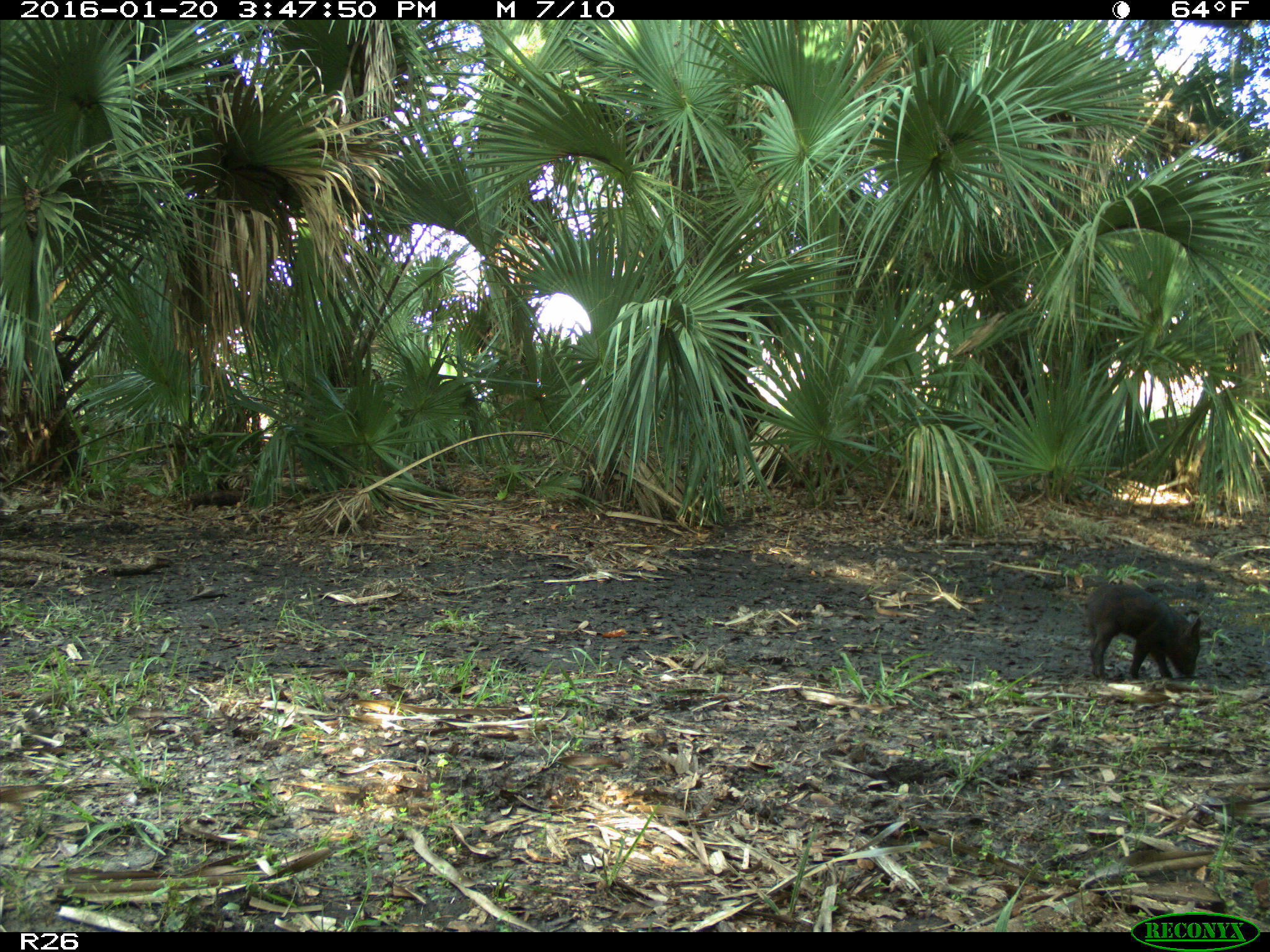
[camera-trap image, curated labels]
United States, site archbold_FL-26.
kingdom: Animalia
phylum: Chordata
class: Mammalia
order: Artiodactyla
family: Suidae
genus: Sus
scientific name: Sus scrofa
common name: wild boar